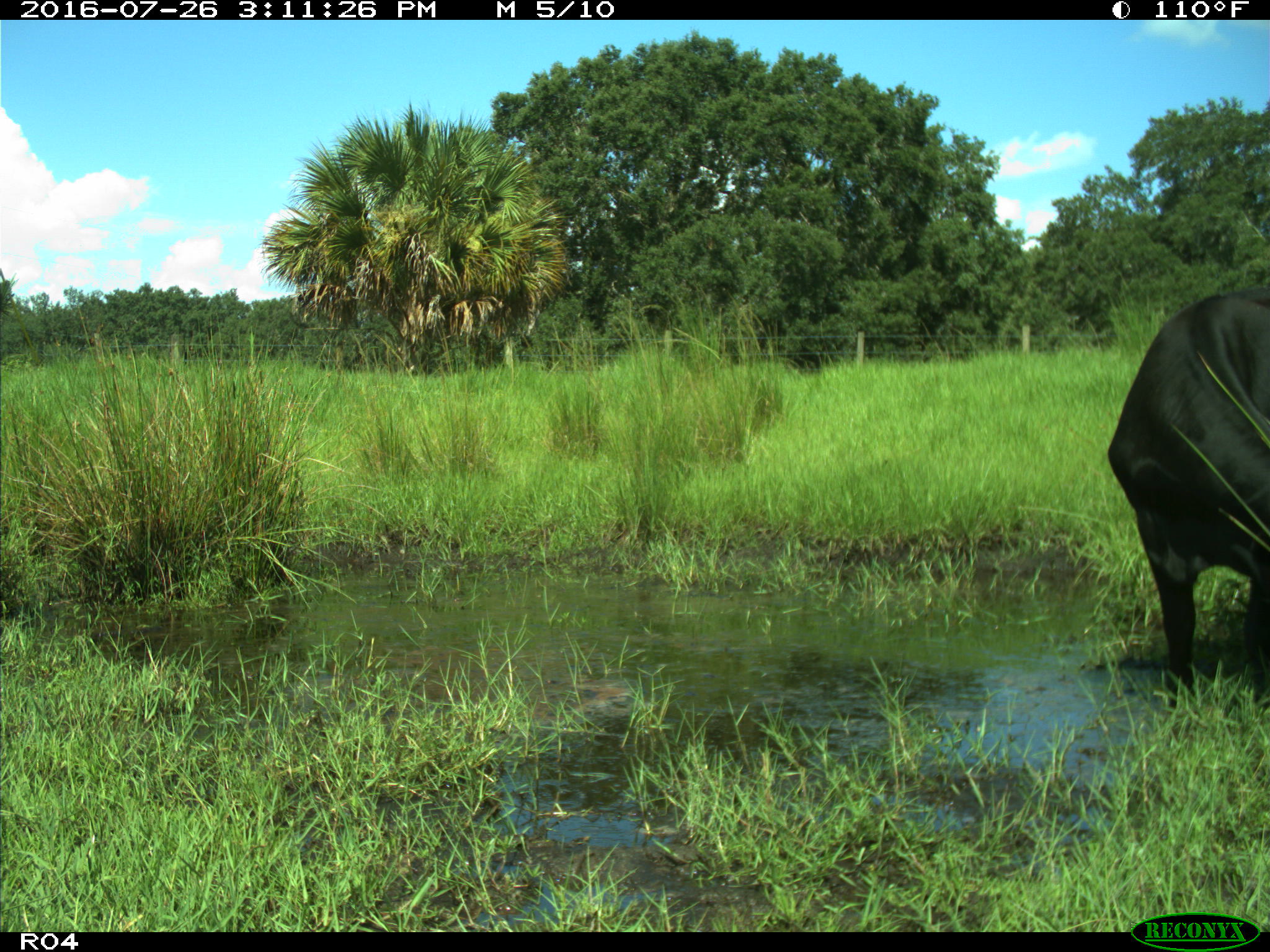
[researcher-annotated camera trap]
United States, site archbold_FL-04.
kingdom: Animalia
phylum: Chordata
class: Mammalia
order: Artiodactyla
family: Bovidae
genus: Bos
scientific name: Bos taurus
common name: domestic cow